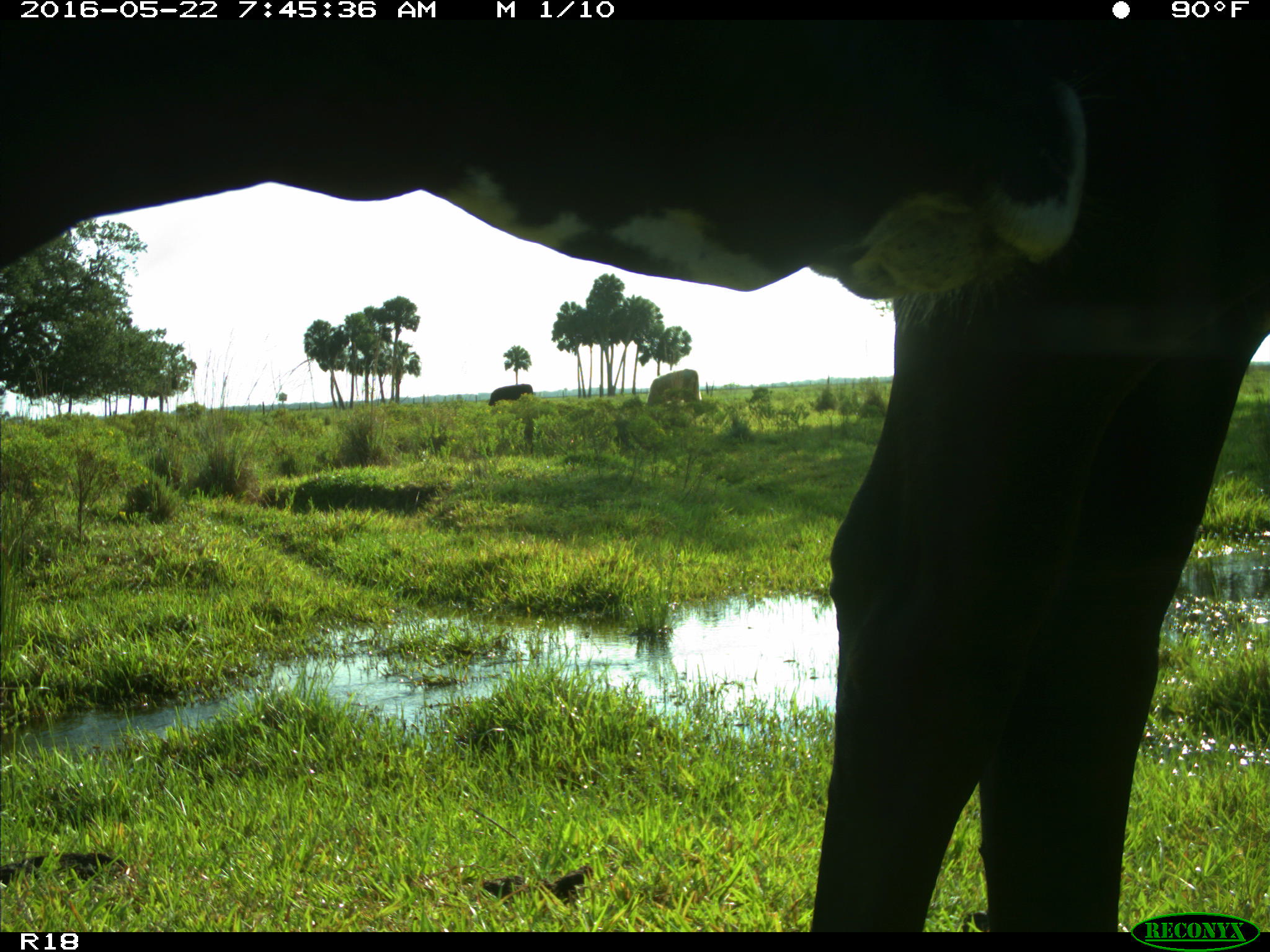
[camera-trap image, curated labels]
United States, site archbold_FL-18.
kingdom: Animalia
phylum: Chordata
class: Mammalia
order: Artiodactyla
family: Bovidae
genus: Bos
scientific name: Bos taurus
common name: domestic cow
Bos taurus (domestic cow).